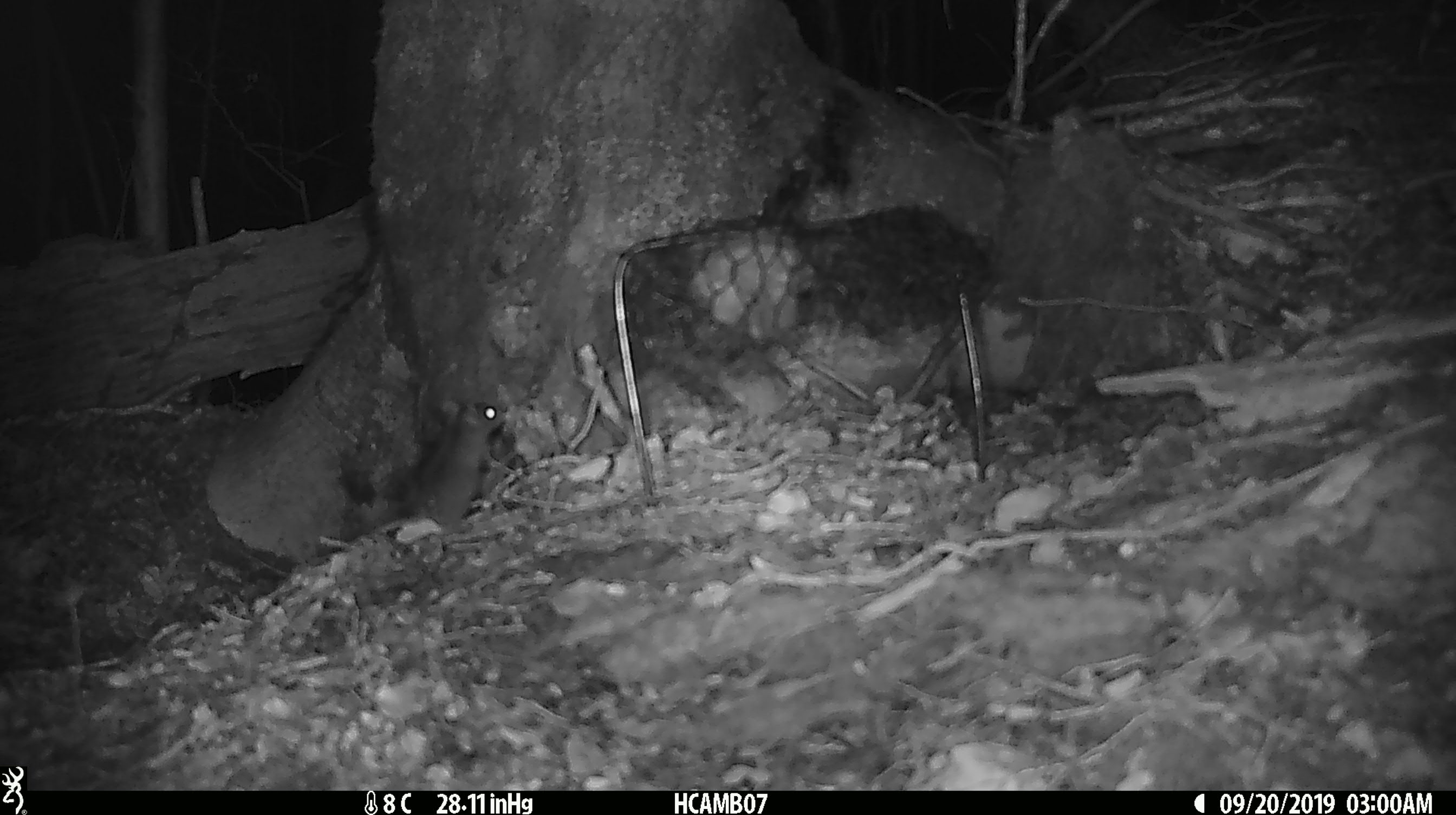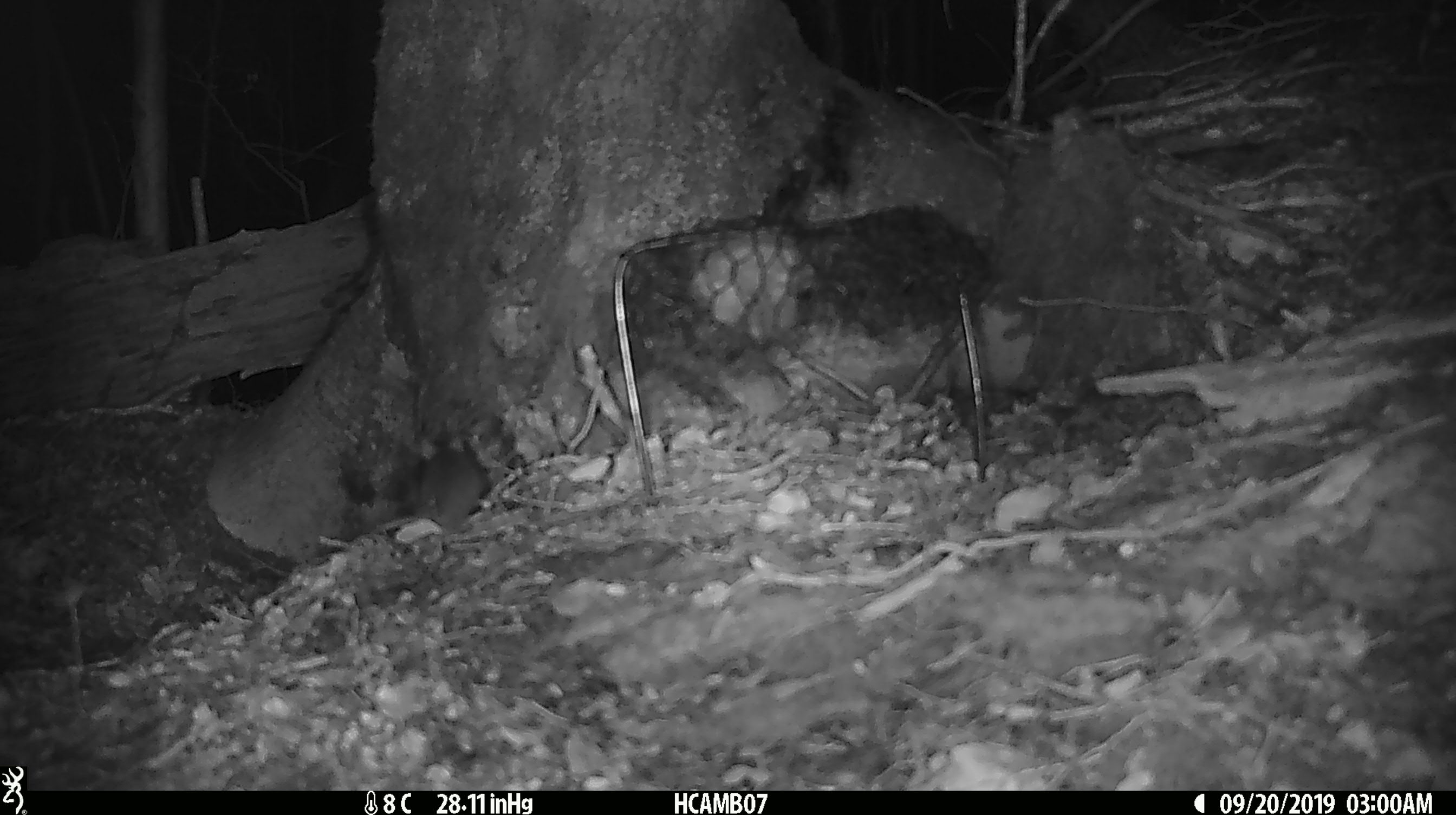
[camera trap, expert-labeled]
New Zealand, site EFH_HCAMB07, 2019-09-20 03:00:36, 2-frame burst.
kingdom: Animalia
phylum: Chordata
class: Mammalia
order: Rodentia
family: Muridae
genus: Mus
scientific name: Mus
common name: mouse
Mouse (Mus).